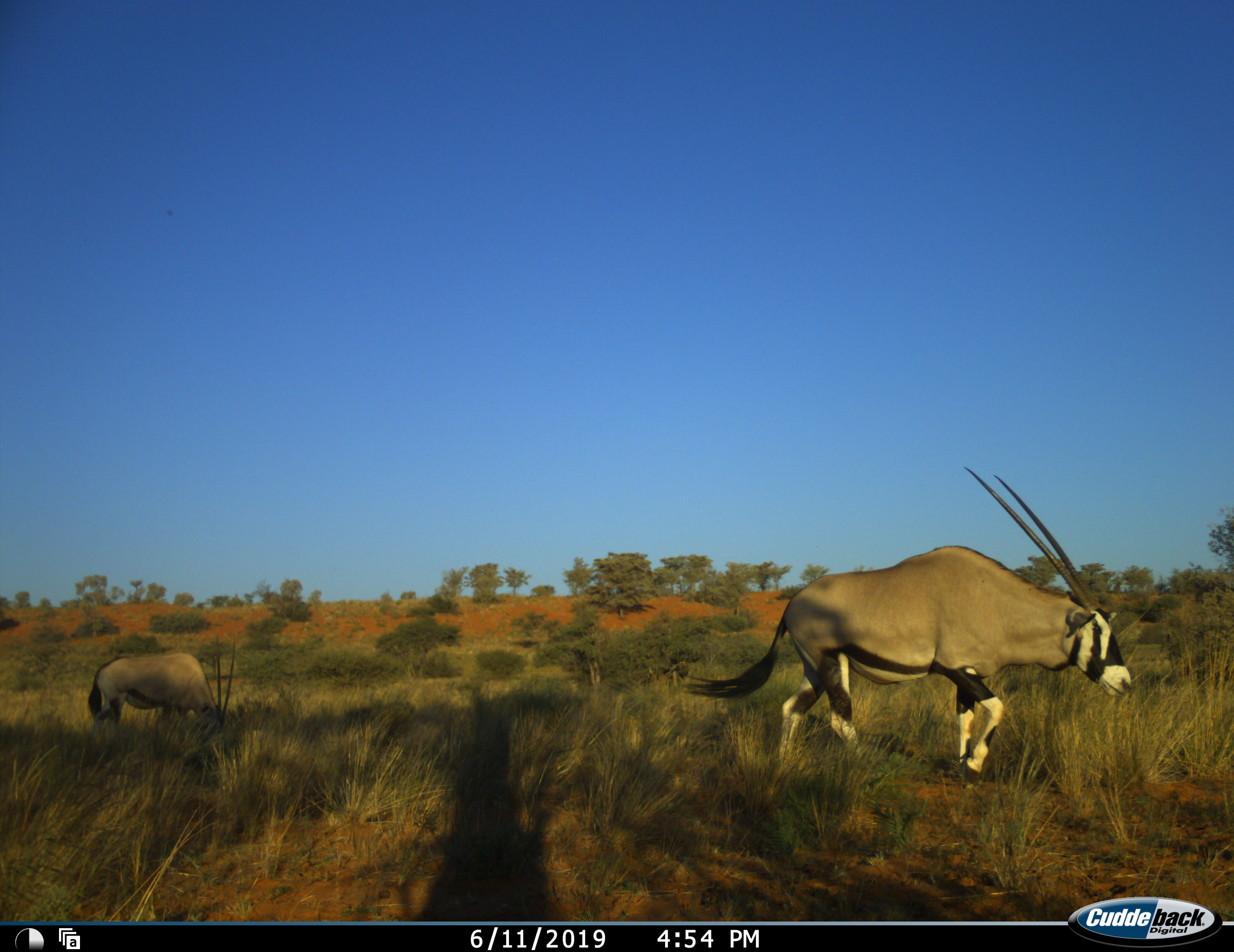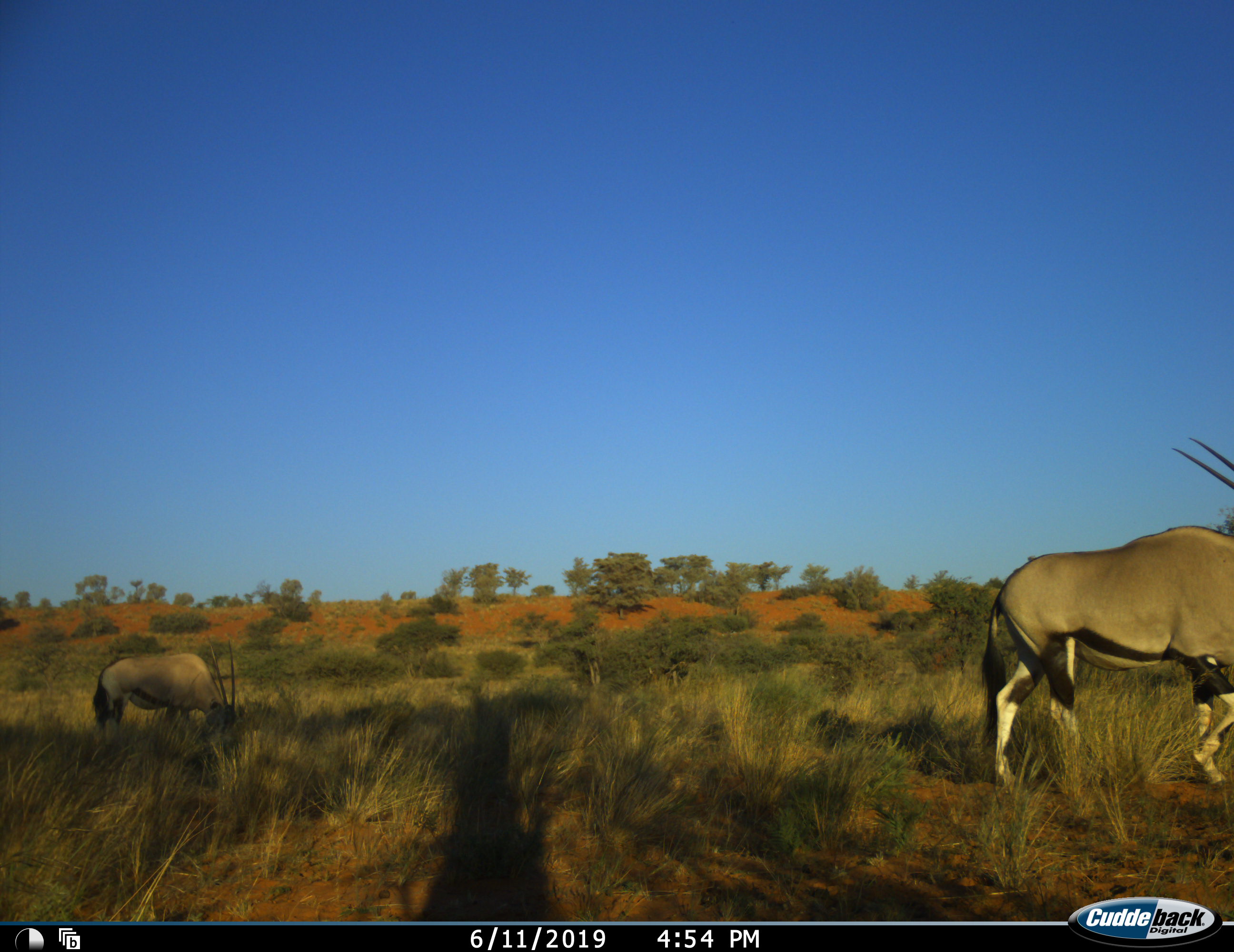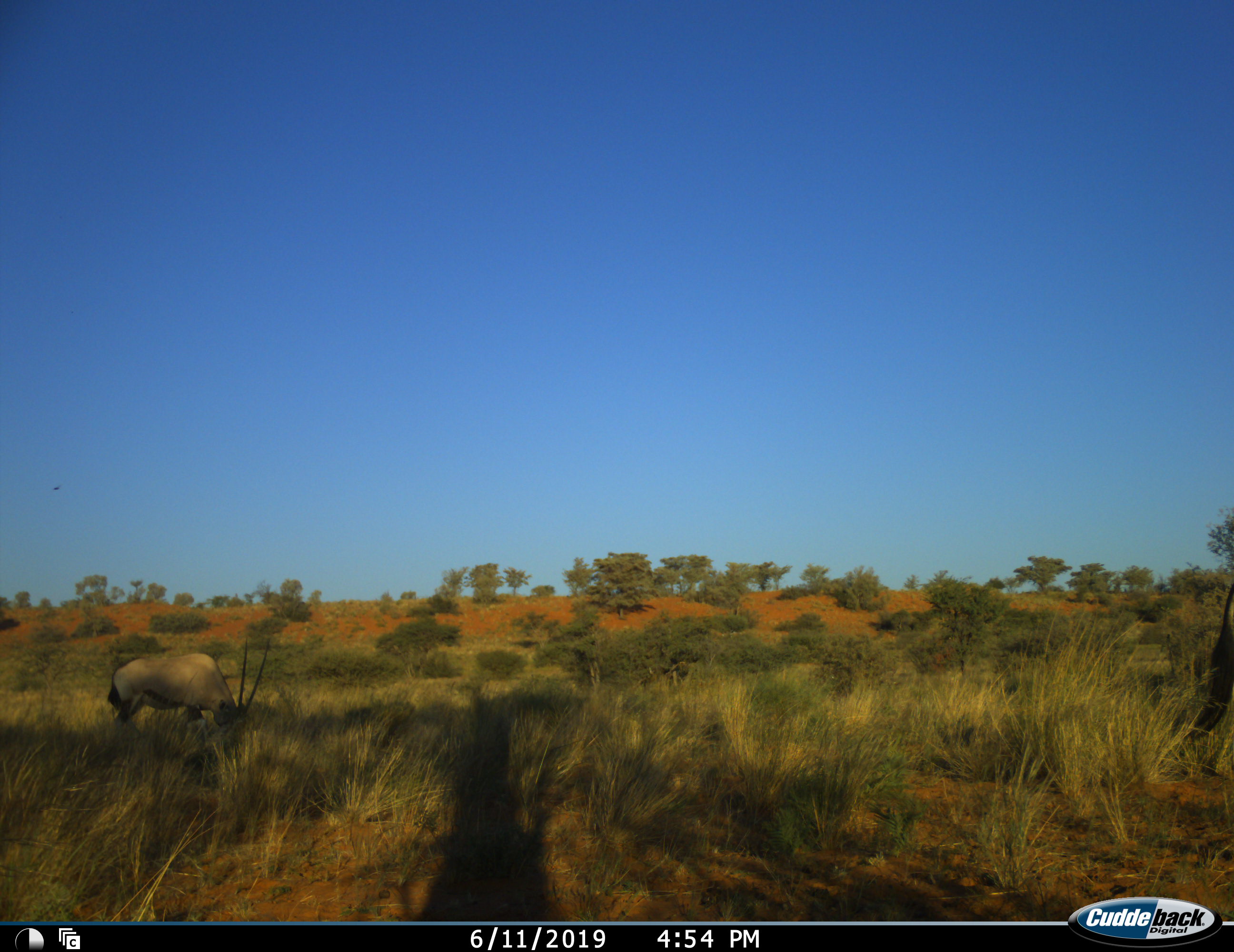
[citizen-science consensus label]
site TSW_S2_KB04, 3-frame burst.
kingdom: Animalia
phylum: Chordata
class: Mammalia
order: Artiodactyla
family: Bovidae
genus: Oryx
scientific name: Oryx gazella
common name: gemsbok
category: oryx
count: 2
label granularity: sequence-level